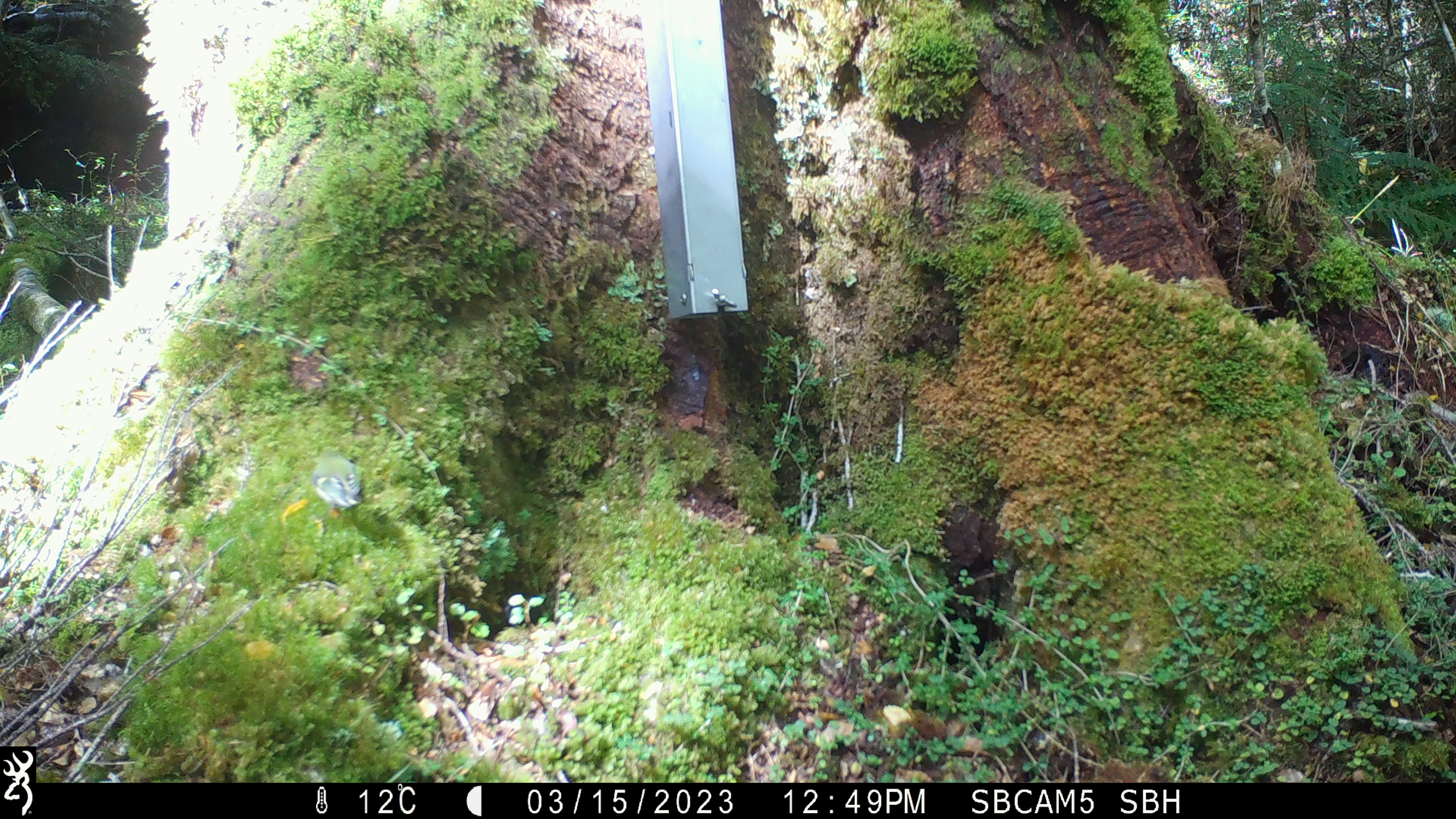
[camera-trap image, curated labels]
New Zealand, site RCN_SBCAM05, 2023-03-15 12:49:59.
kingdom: Animalia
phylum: Chordata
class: Aves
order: Passeriformes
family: Acanthisittidae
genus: Acanthisitta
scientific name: Acanthisitta chloris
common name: rifleman